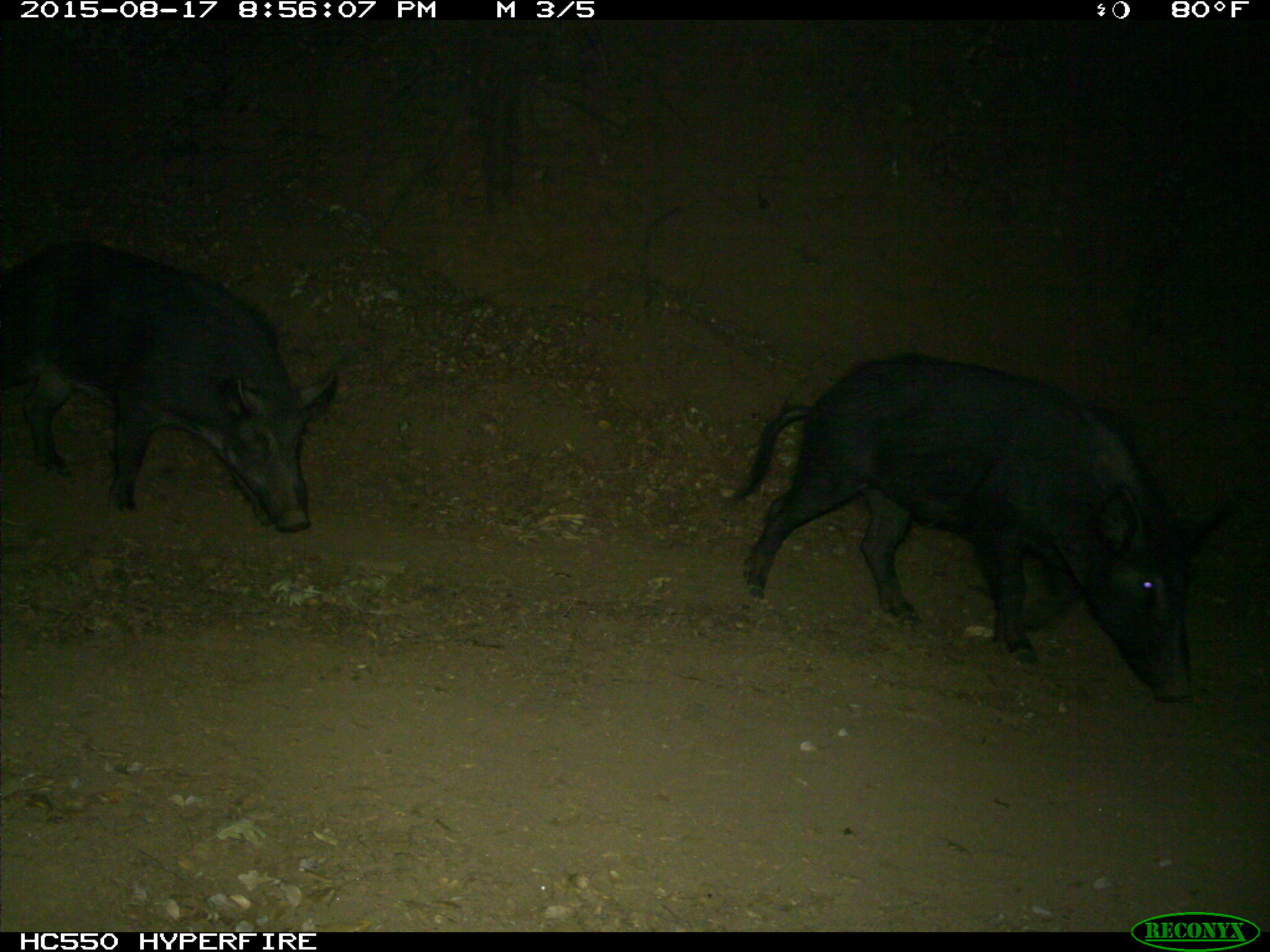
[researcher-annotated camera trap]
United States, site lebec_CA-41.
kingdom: Animalia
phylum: Chordata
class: Mammalia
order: Artiodactyla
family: Suidae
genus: Sus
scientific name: Sus scrofa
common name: wild boar